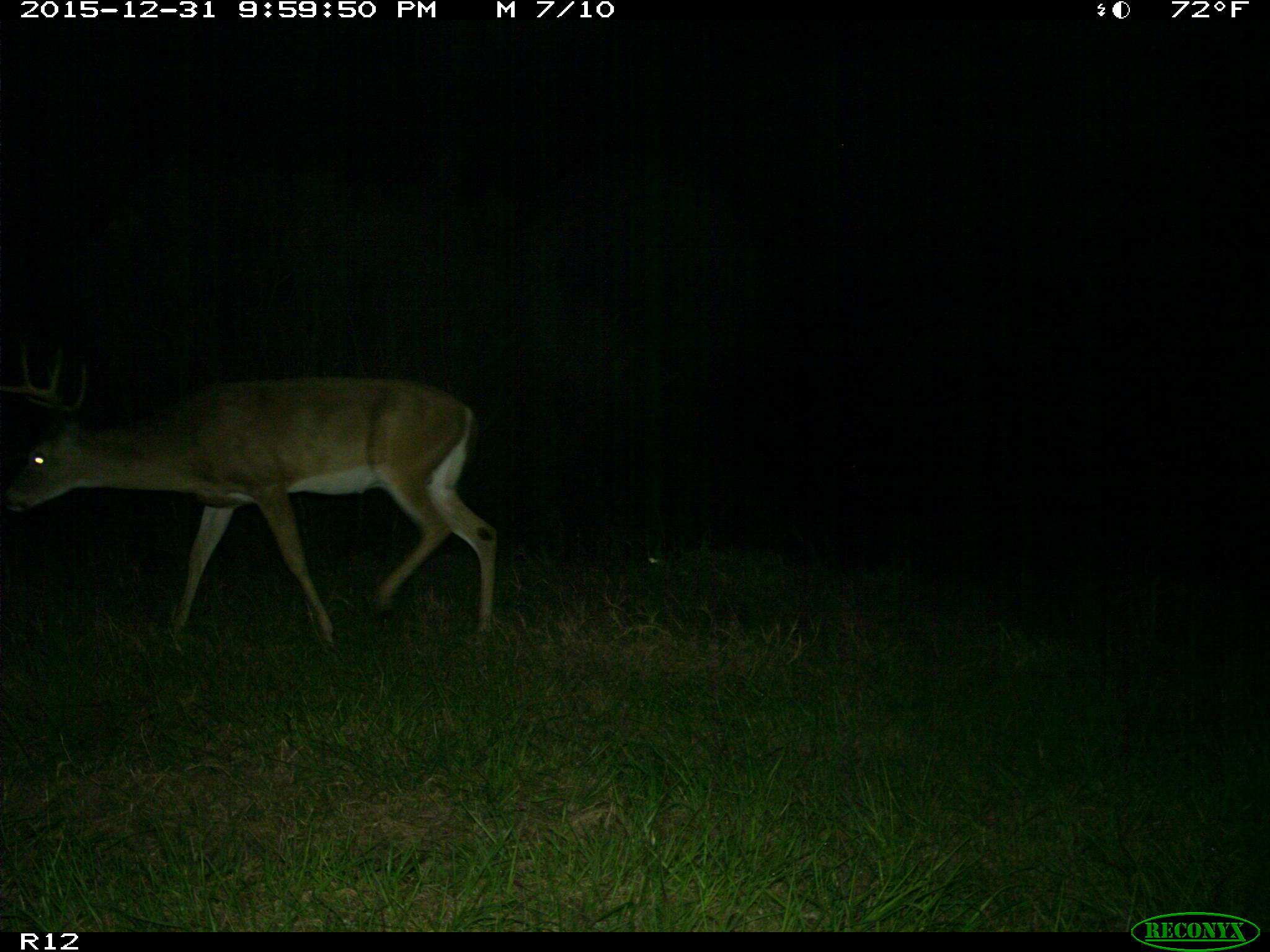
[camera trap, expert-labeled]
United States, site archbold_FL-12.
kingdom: Animalia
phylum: Chordata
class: Mammalia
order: Artiodactyla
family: Cervidae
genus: Odocoileus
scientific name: Odocoileus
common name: deer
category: unidentified deer